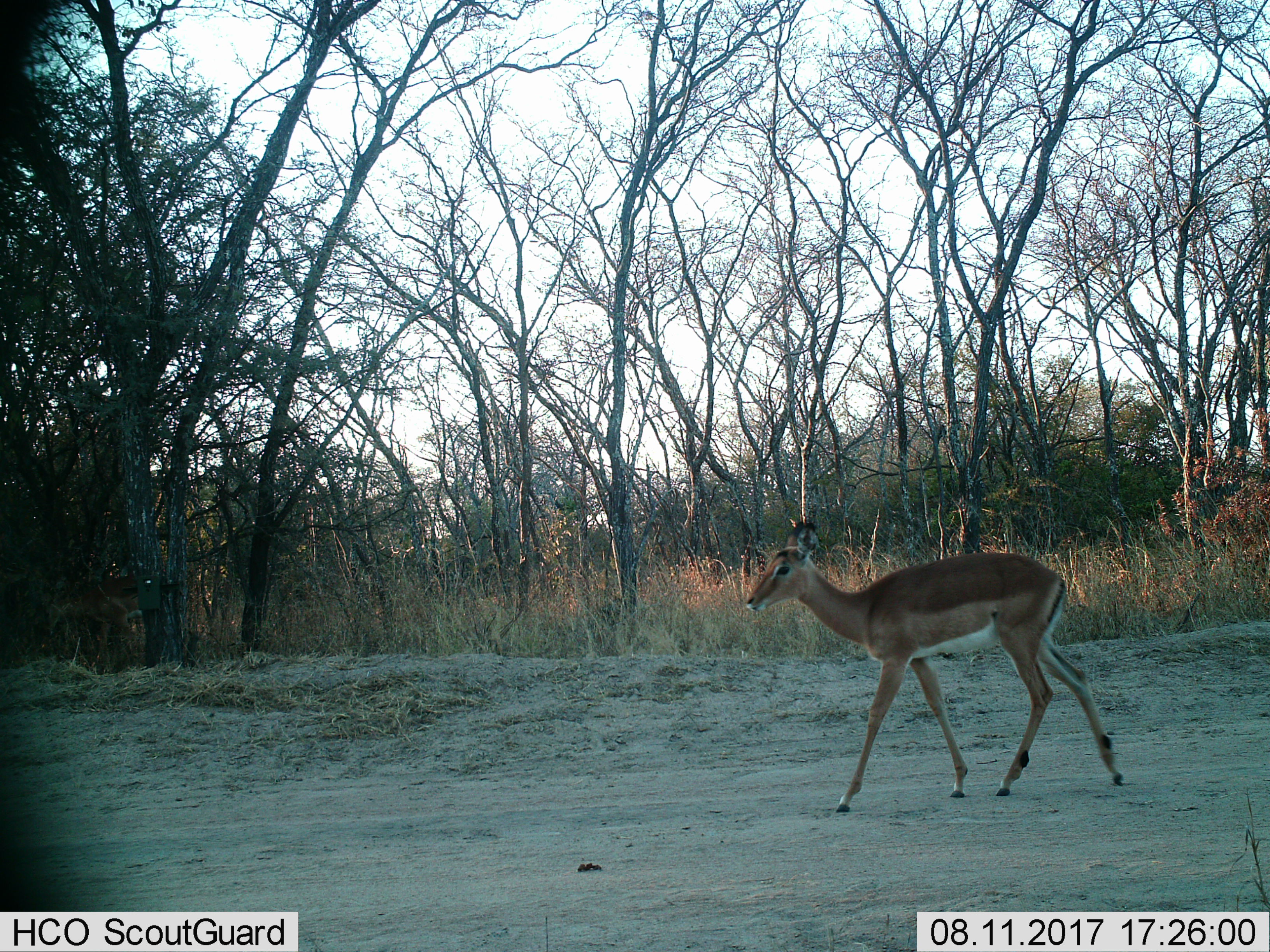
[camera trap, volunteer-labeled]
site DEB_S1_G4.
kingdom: Animalia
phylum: Chordata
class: Mammalia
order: Artiodactyla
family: Bovidae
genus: Aepyceros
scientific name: Aepyceros melampus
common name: impala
Impala (Aepyceros melampus), count 1. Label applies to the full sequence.